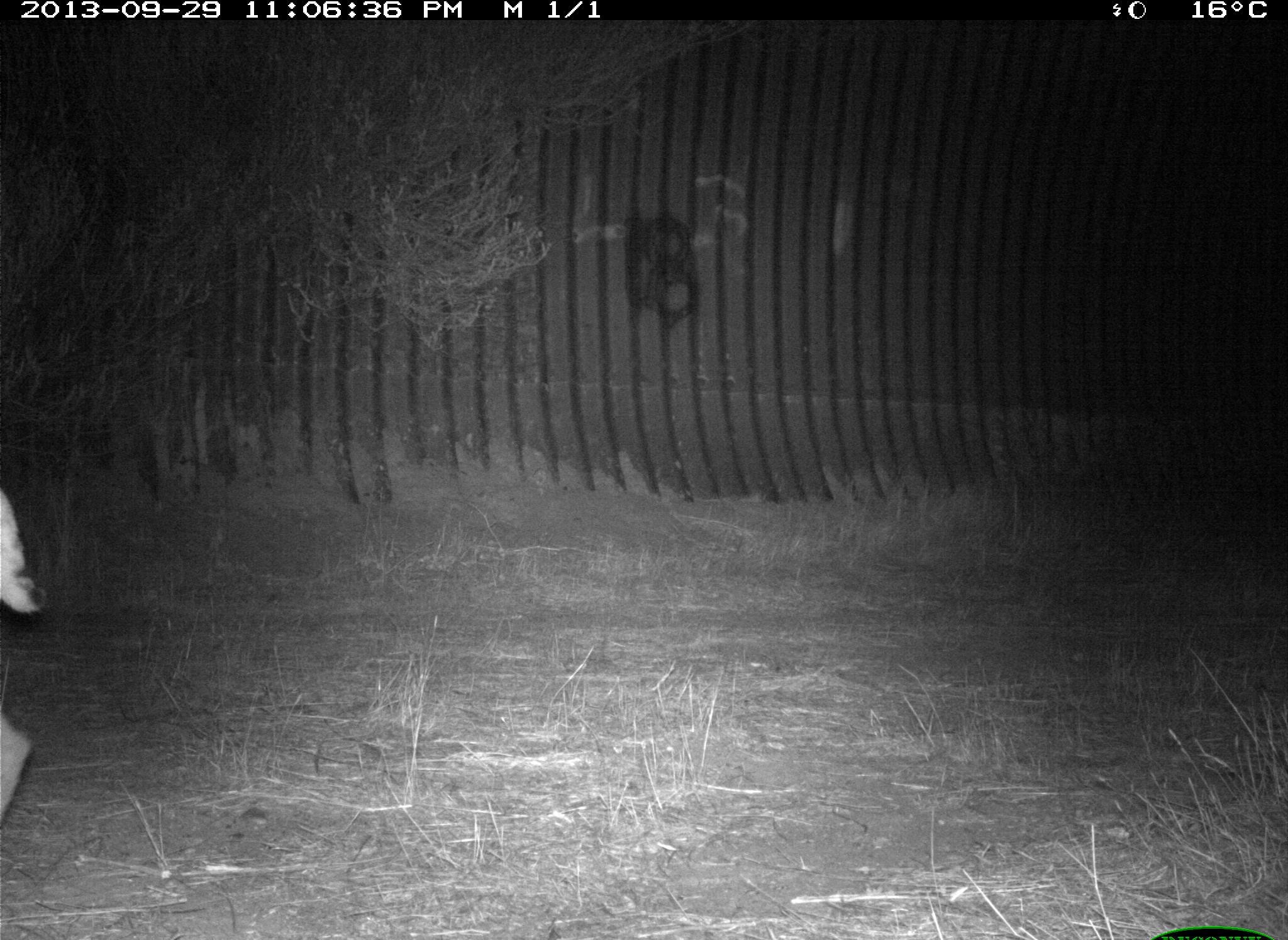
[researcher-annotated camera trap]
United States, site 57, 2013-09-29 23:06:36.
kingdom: Animalia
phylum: Chordata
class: Mammalia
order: Carnivora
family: Felidae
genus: Lynx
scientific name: Lynx rufus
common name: bobcat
Bobcat (Lynx rufus).